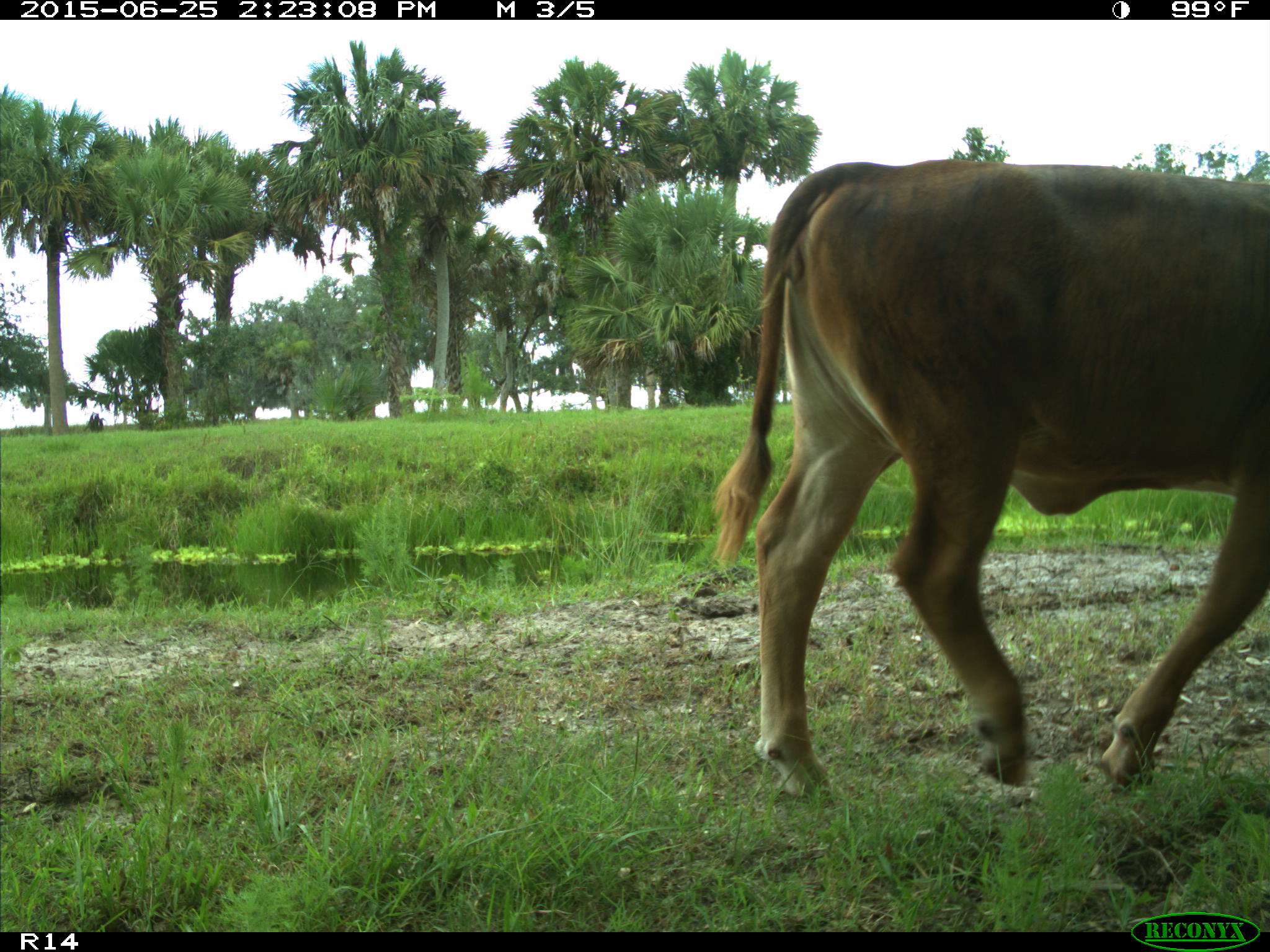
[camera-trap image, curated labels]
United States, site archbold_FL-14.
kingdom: Animalia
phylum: Chordata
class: Mammalia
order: Artiodactyla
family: Bovidae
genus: Bos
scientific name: Bos taurus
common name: domestic cow